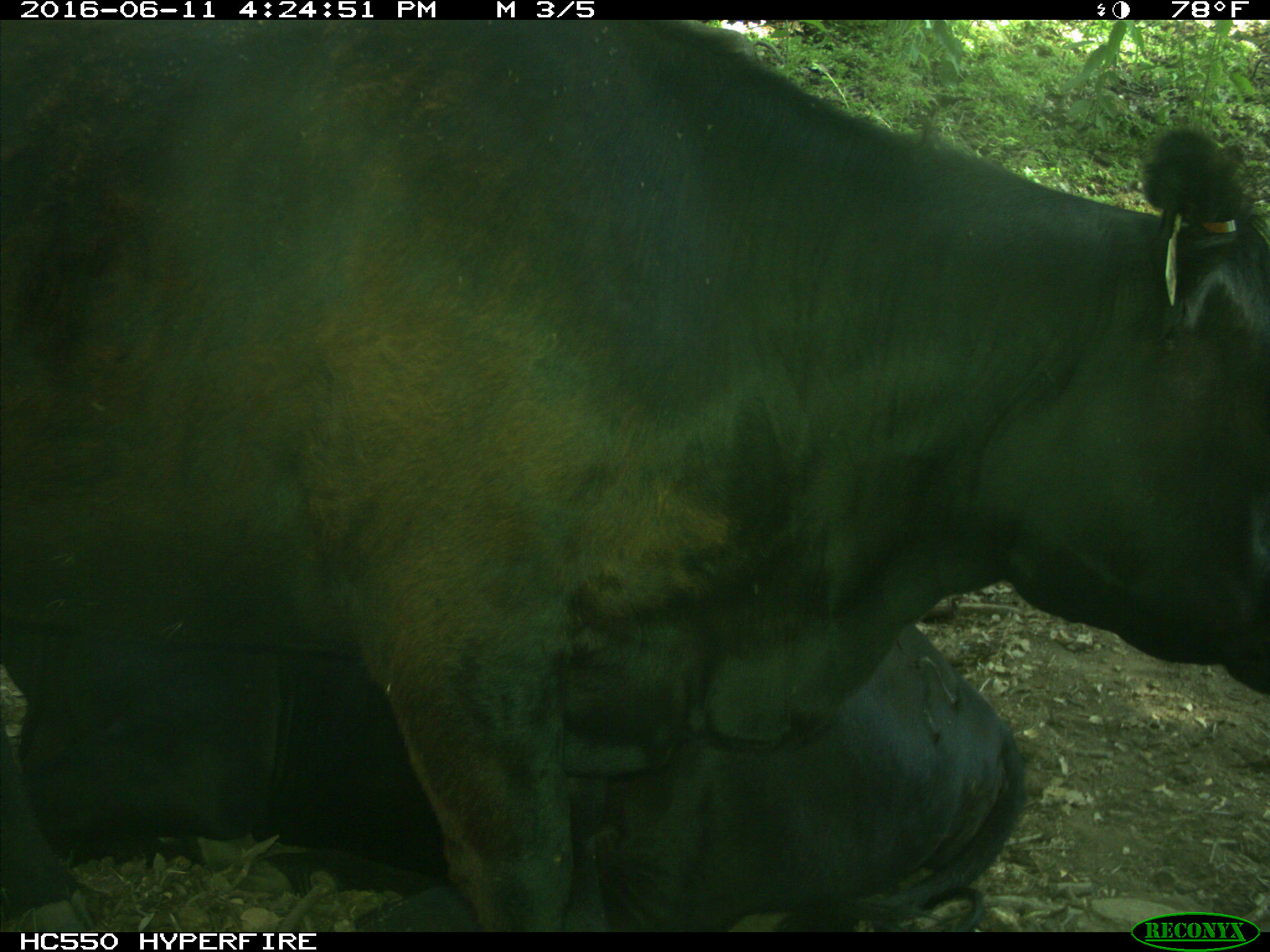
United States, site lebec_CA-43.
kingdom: Animalia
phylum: Chordata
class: Mammalia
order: Artiodactyla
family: Bovidae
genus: Bos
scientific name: Bos taurus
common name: domestic cow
Bos taurus (domestic cow).